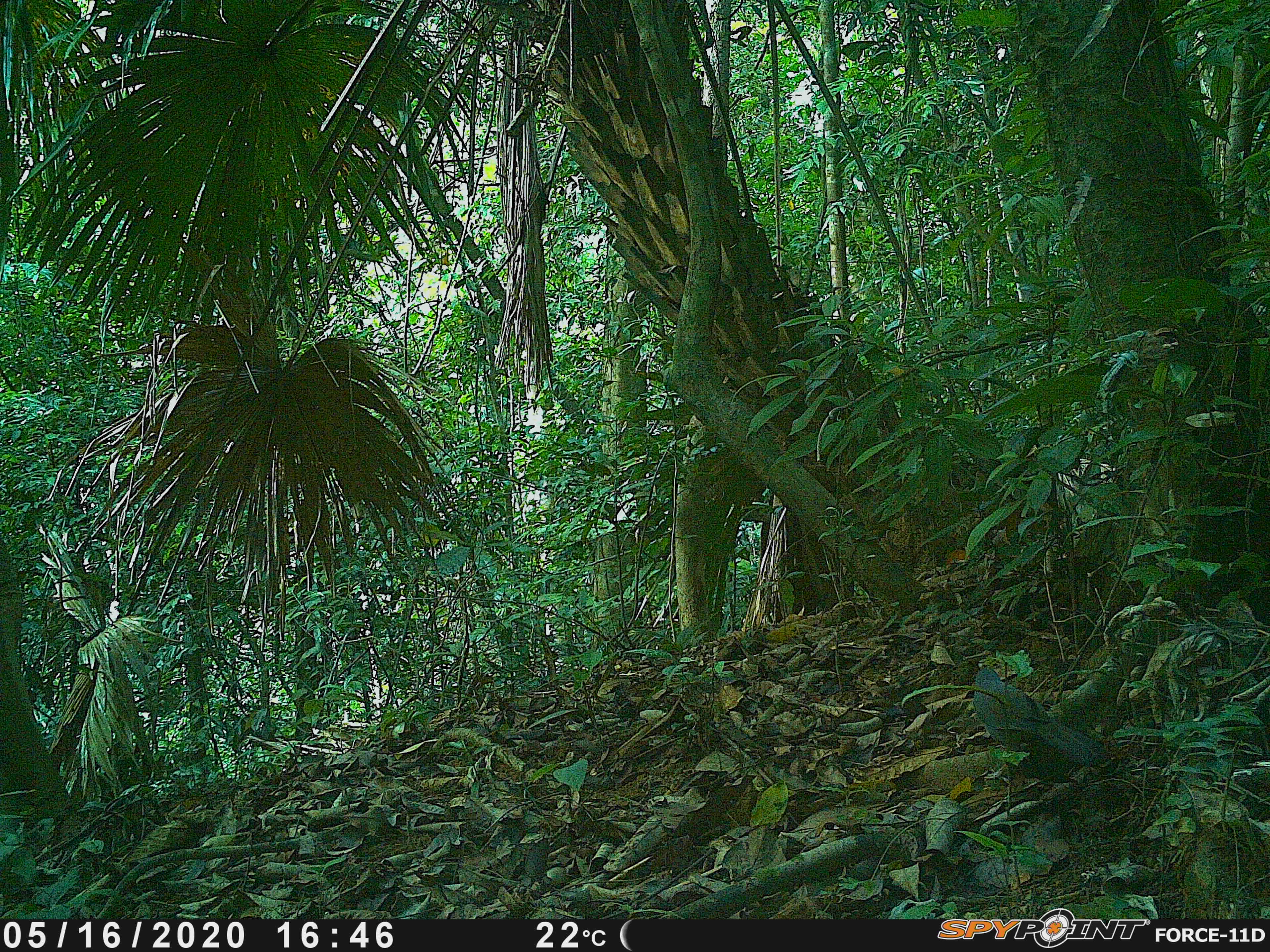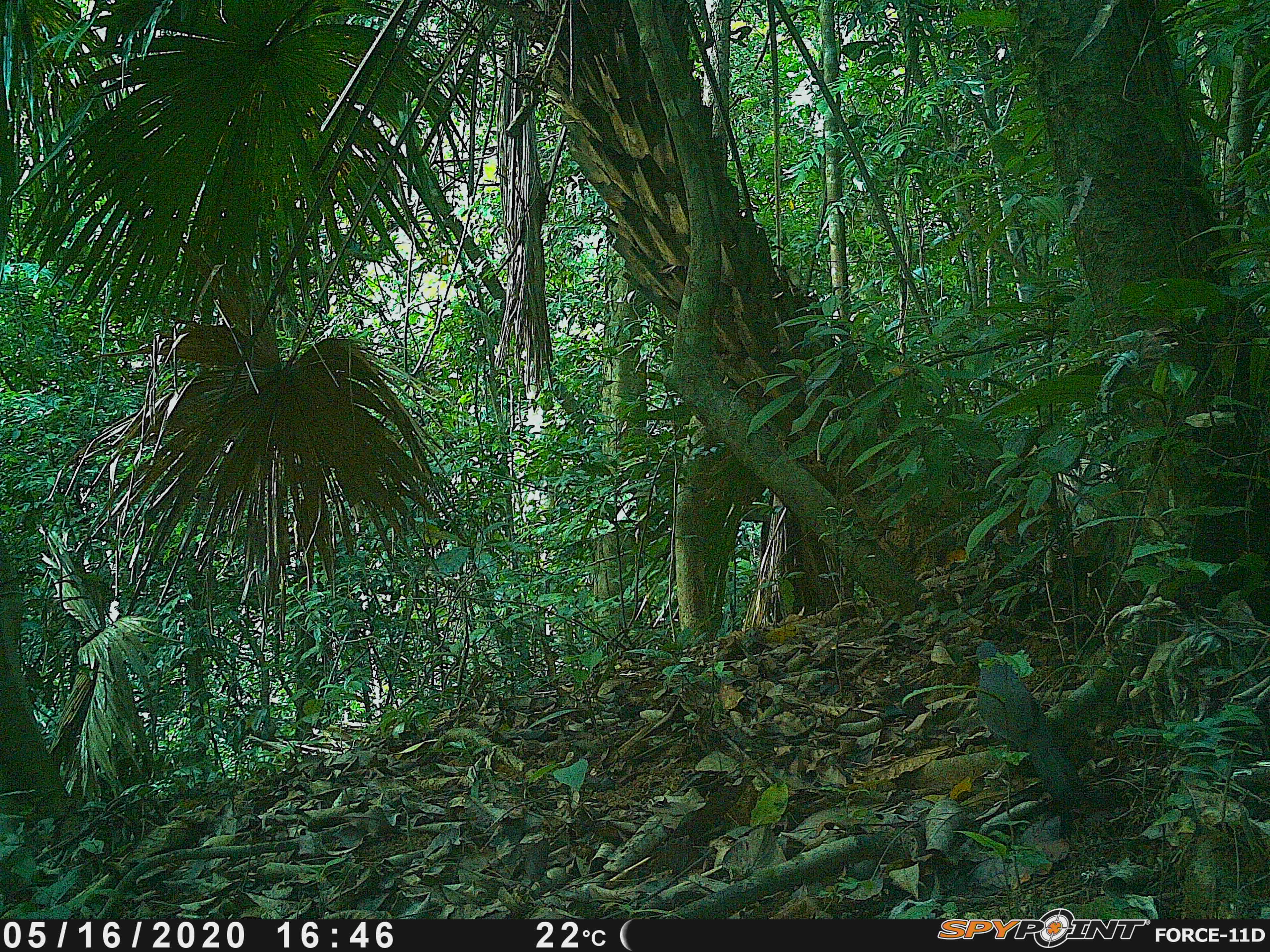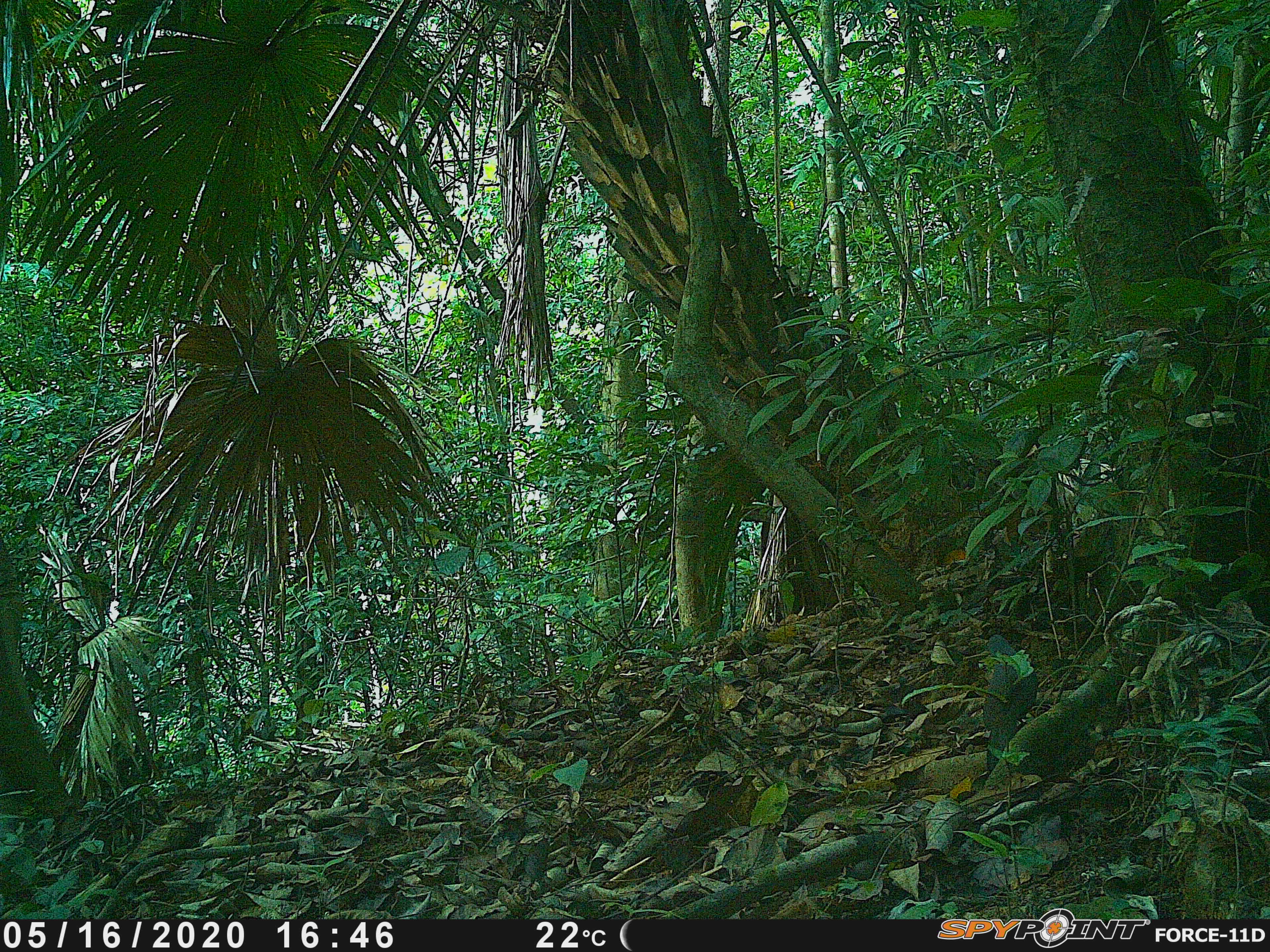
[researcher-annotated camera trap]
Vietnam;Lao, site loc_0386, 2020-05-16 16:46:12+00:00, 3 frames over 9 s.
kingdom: Animalia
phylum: Chordata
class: Aves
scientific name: Aves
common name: bird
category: unidentified bird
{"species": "unidentified bird (bird) (Aves)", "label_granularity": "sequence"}